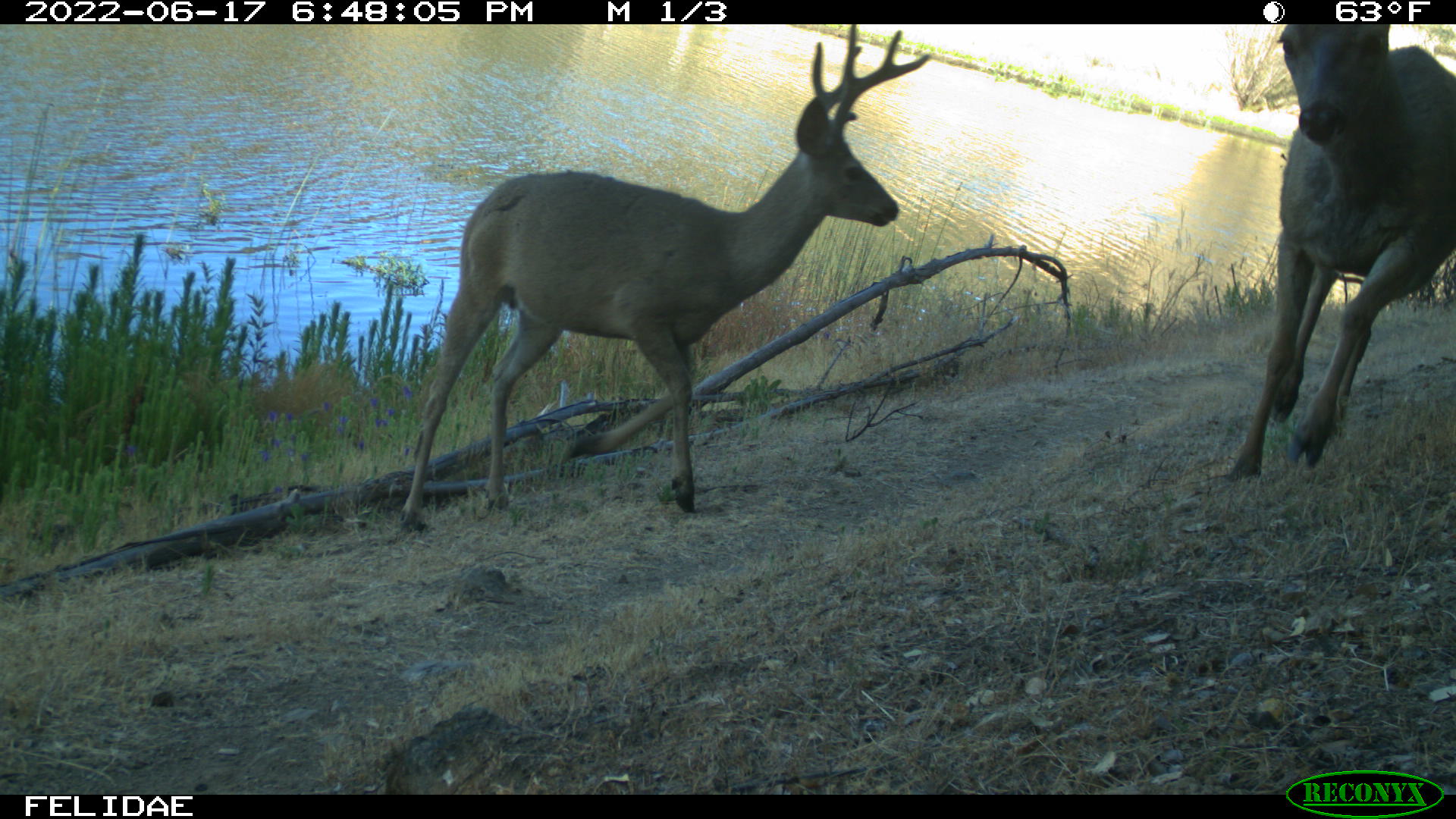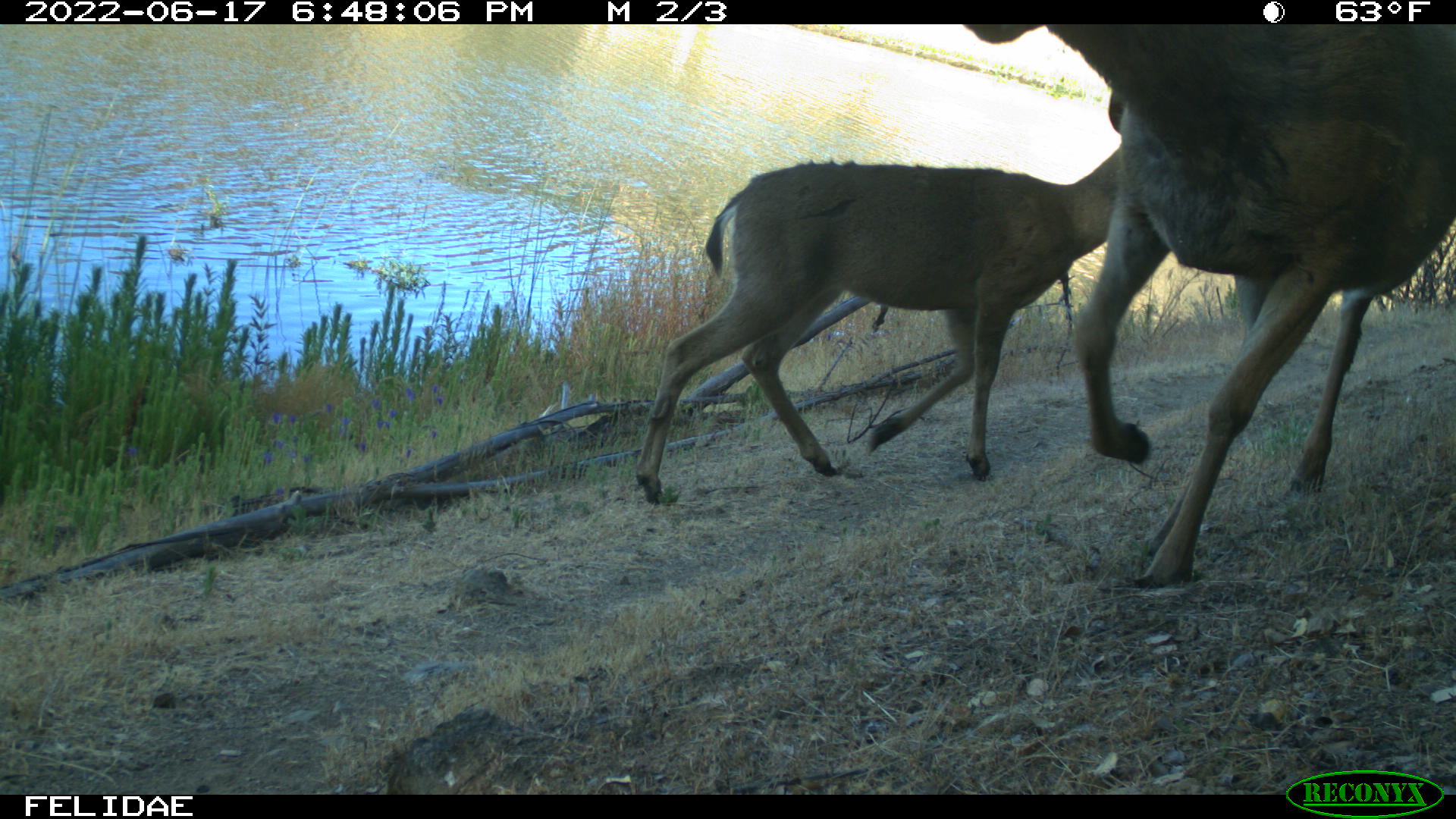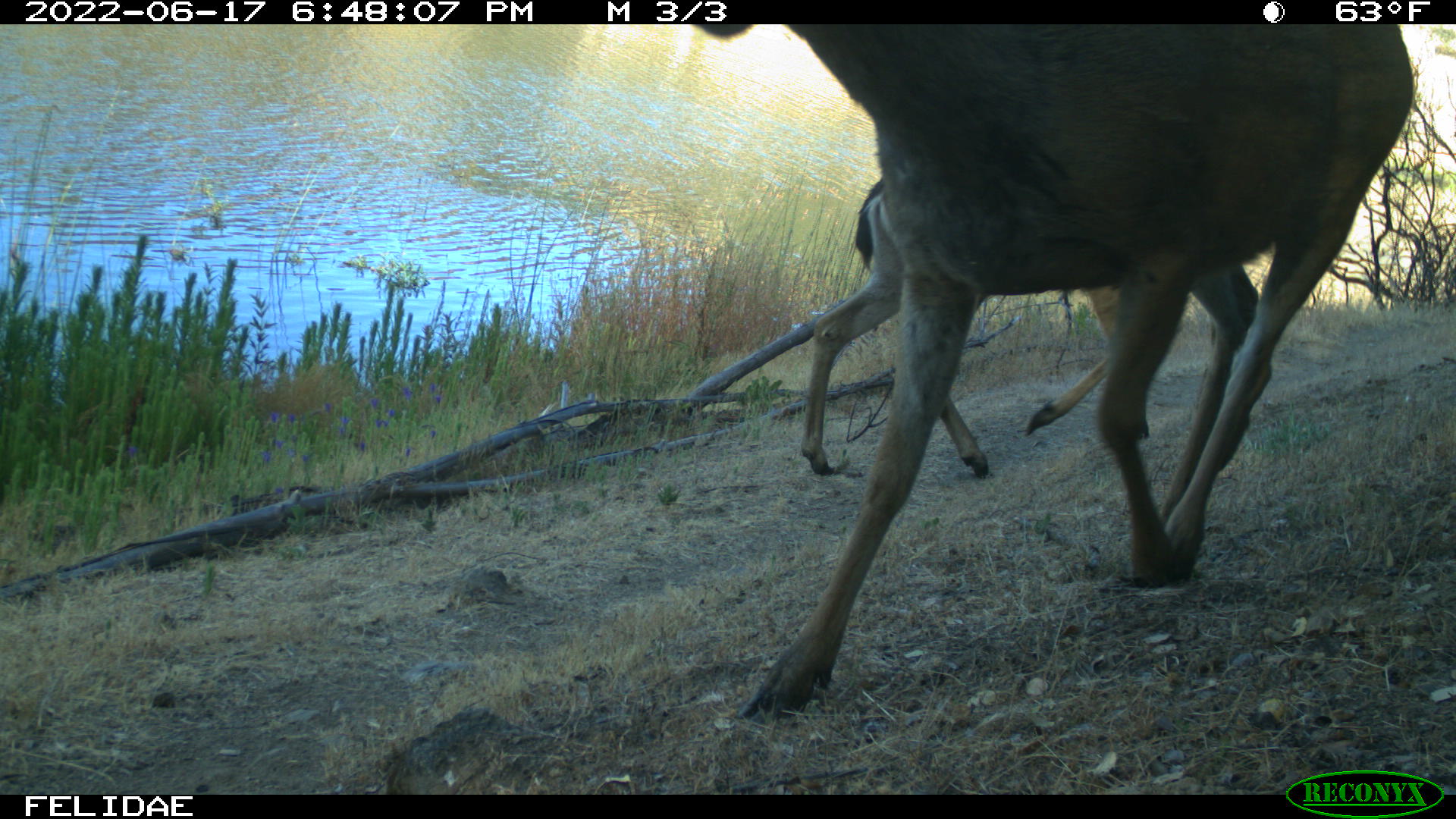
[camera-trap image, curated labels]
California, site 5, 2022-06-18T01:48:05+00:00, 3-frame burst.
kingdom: Animalia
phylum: Chordata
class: Mammalia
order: Artiodactyla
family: Cervidae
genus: Odocoileus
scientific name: Odocoileus hemionus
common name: mule deer